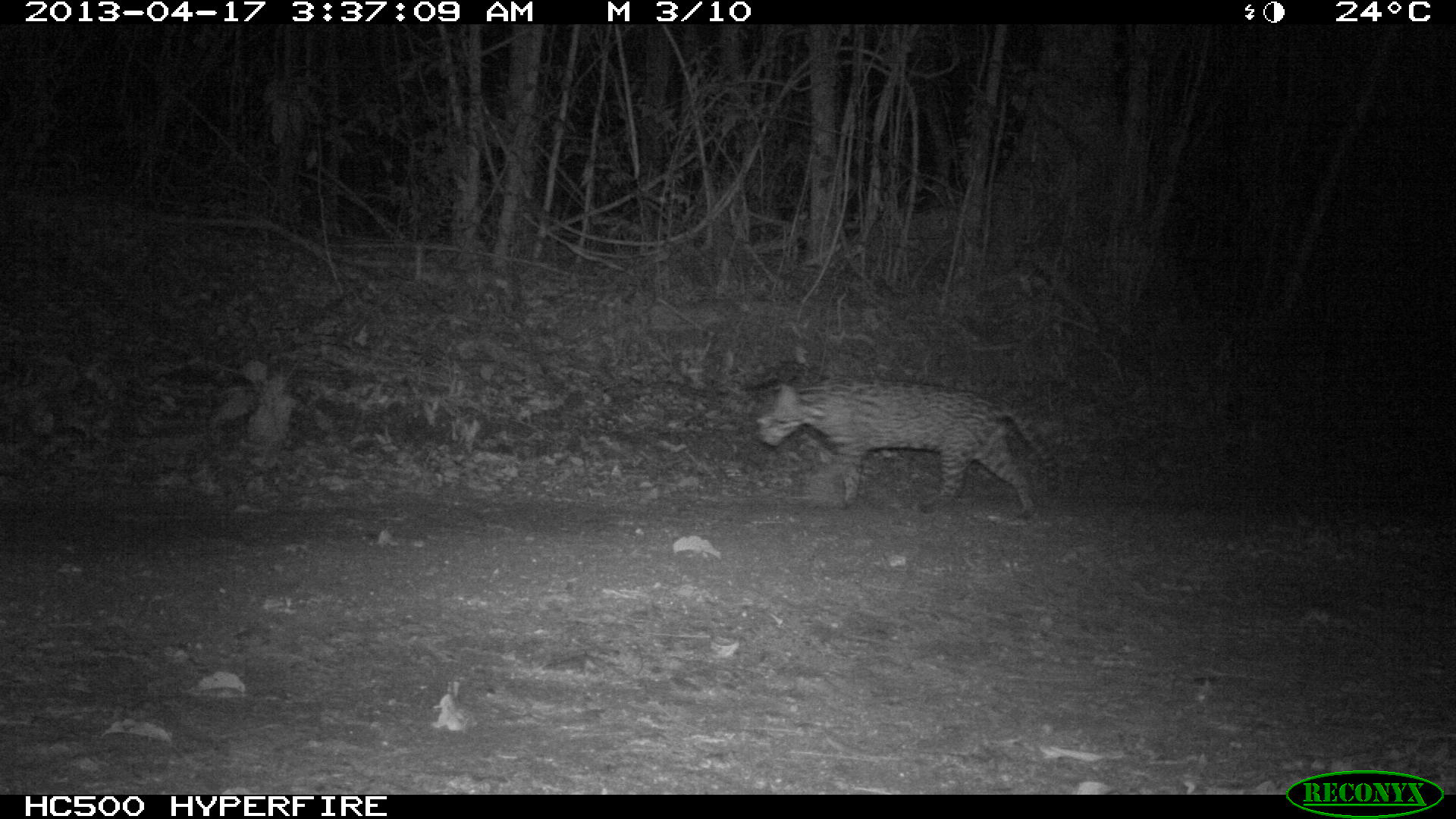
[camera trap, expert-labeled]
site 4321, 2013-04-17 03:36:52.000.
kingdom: Animalia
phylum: Chordata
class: Mammalia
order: Carnivora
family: Felidae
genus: Leopardus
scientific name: Leopardus pardalis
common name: ocelot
Leopardus pardalis (ocelot), count 1, sex male.